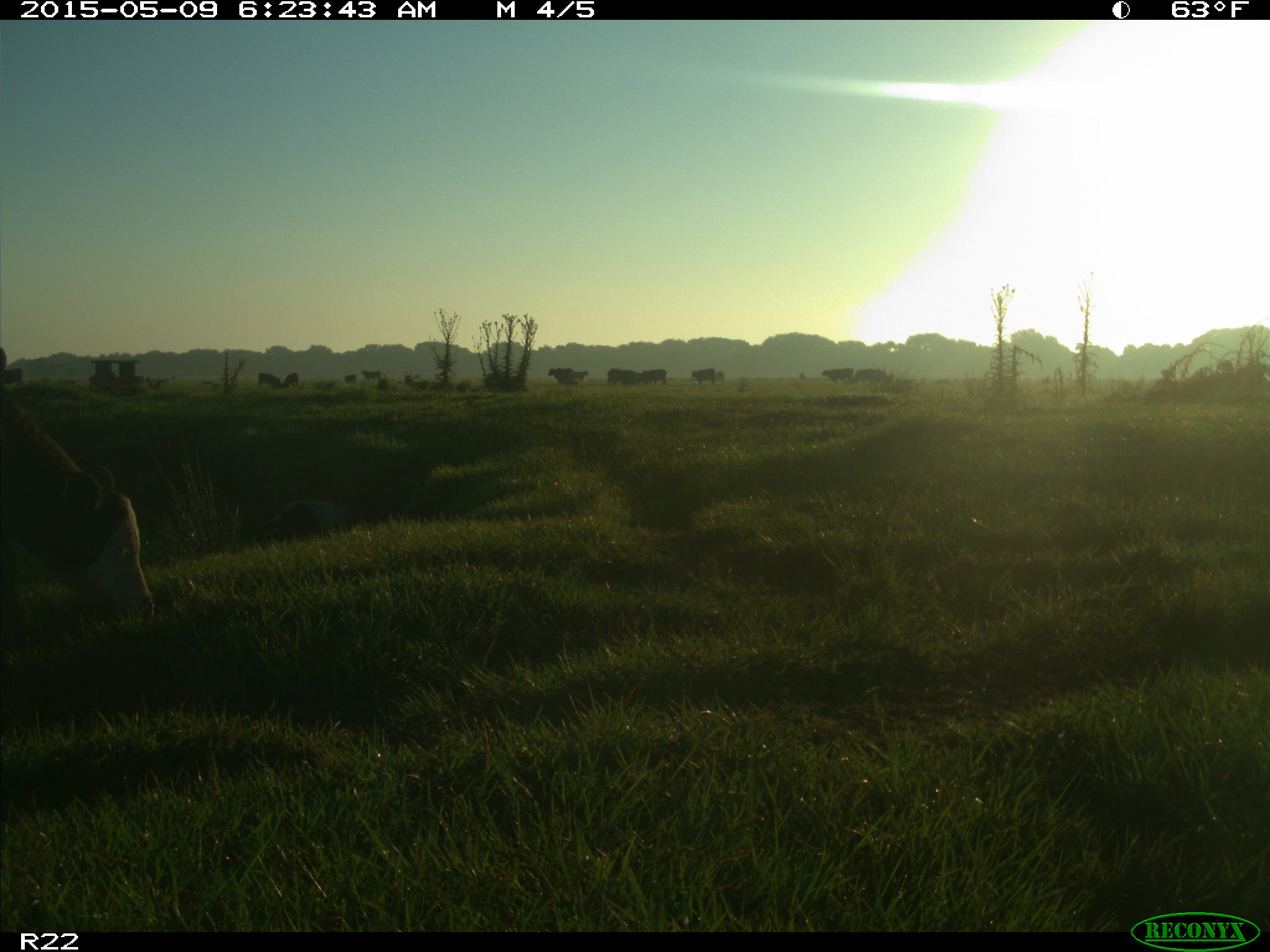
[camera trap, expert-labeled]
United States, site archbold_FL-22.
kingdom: Animalia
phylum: Chordata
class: Mammalia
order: Artiodactyla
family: Bovidae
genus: Bos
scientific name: Bos taurus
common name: domestic cow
Bos taurus (domestic cow).